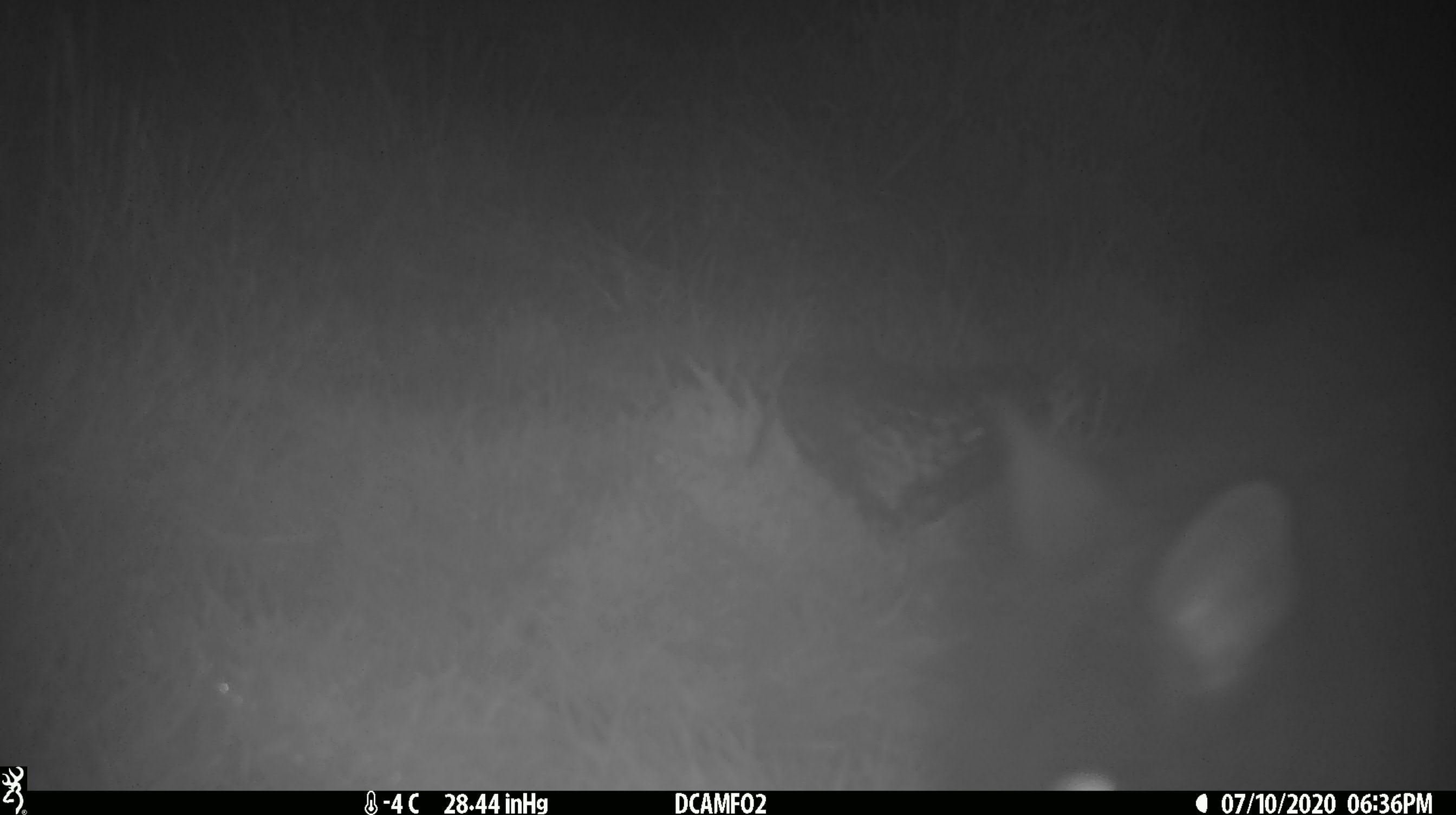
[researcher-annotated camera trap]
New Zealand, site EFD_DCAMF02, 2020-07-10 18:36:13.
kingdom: Animalia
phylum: Chordata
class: Mammalia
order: Diprotodontia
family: Phalangeridae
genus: Trichosurus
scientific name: Trichosurus vulpecula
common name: common brushtail possum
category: possum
Possum (common brushtail possum) (Trichosurus vulpecula).